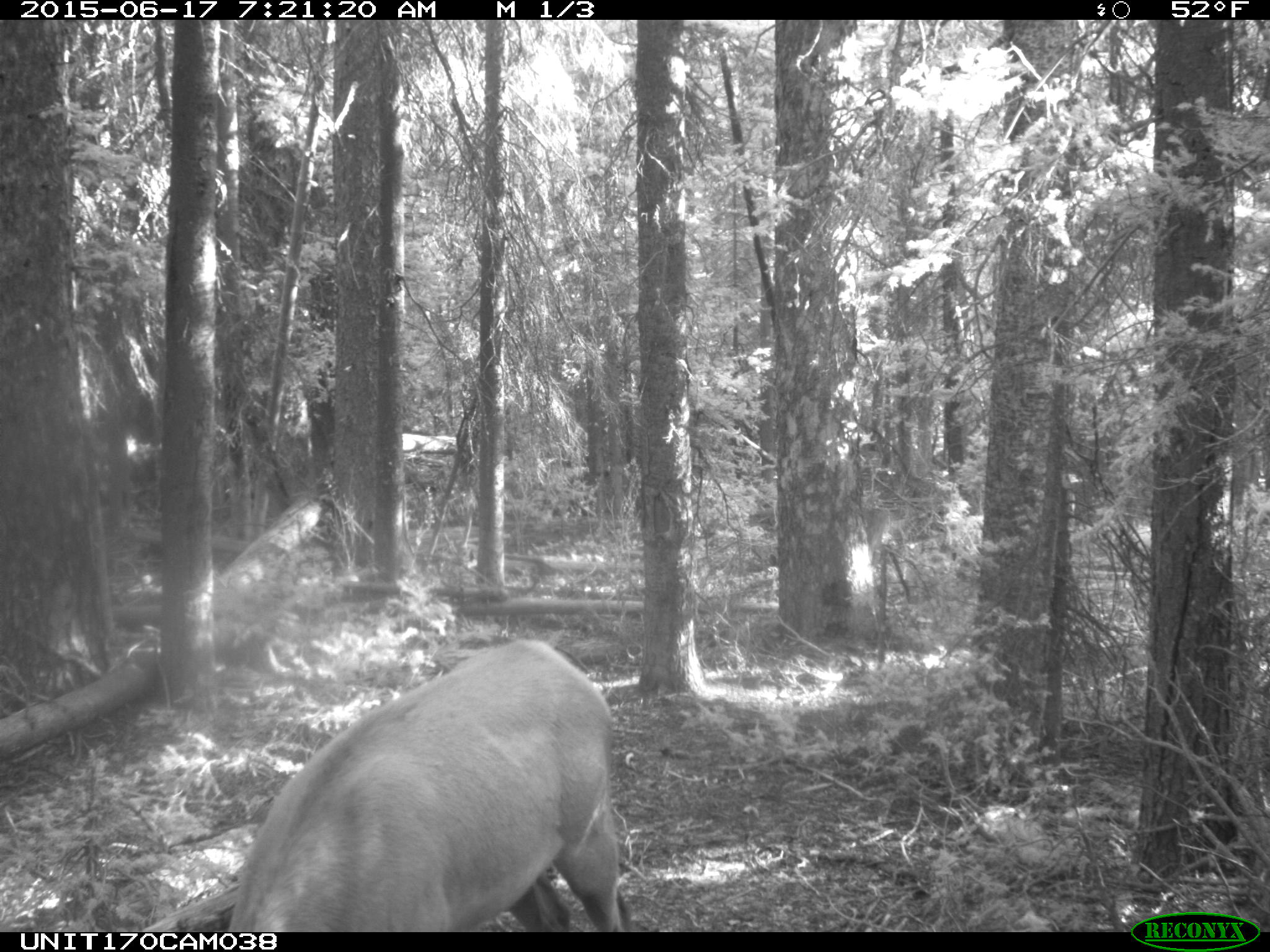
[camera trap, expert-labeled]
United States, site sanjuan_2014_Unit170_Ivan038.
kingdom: Animalia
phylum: Chordata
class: Mammalia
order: Artiodactyla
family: Cervidae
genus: Cervus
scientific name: Cervus elaphus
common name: red deer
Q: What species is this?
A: Cervus elaphus (red deer).